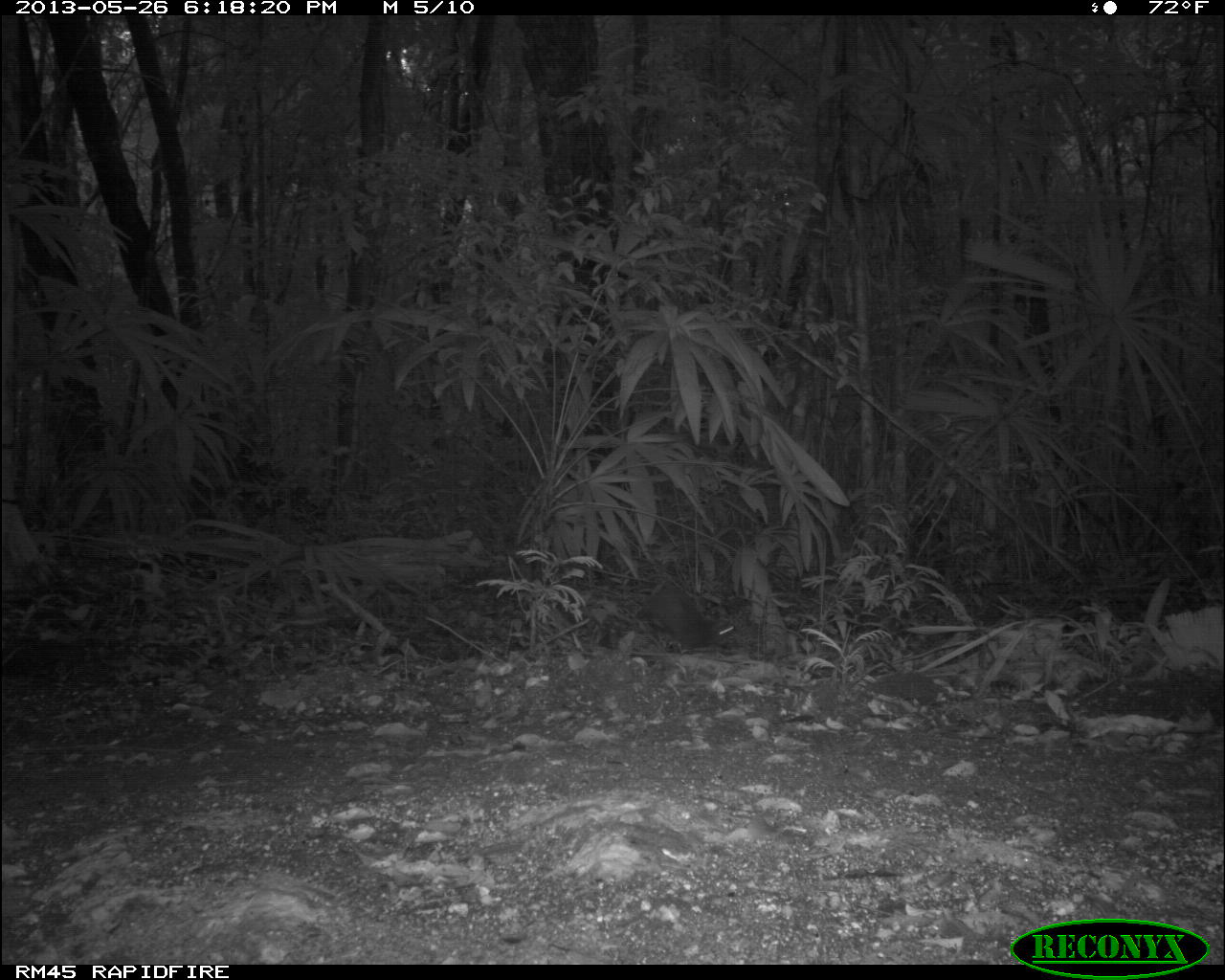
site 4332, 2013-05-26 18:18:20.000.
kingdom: Animalia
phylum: Chordata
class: Mammalia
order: Rodentia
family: Dasyproctidae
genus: Dasyprocta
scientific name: Dasyprocta punctata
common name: central american agouti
Dasyprocta punctata (central american agouti), count 1.